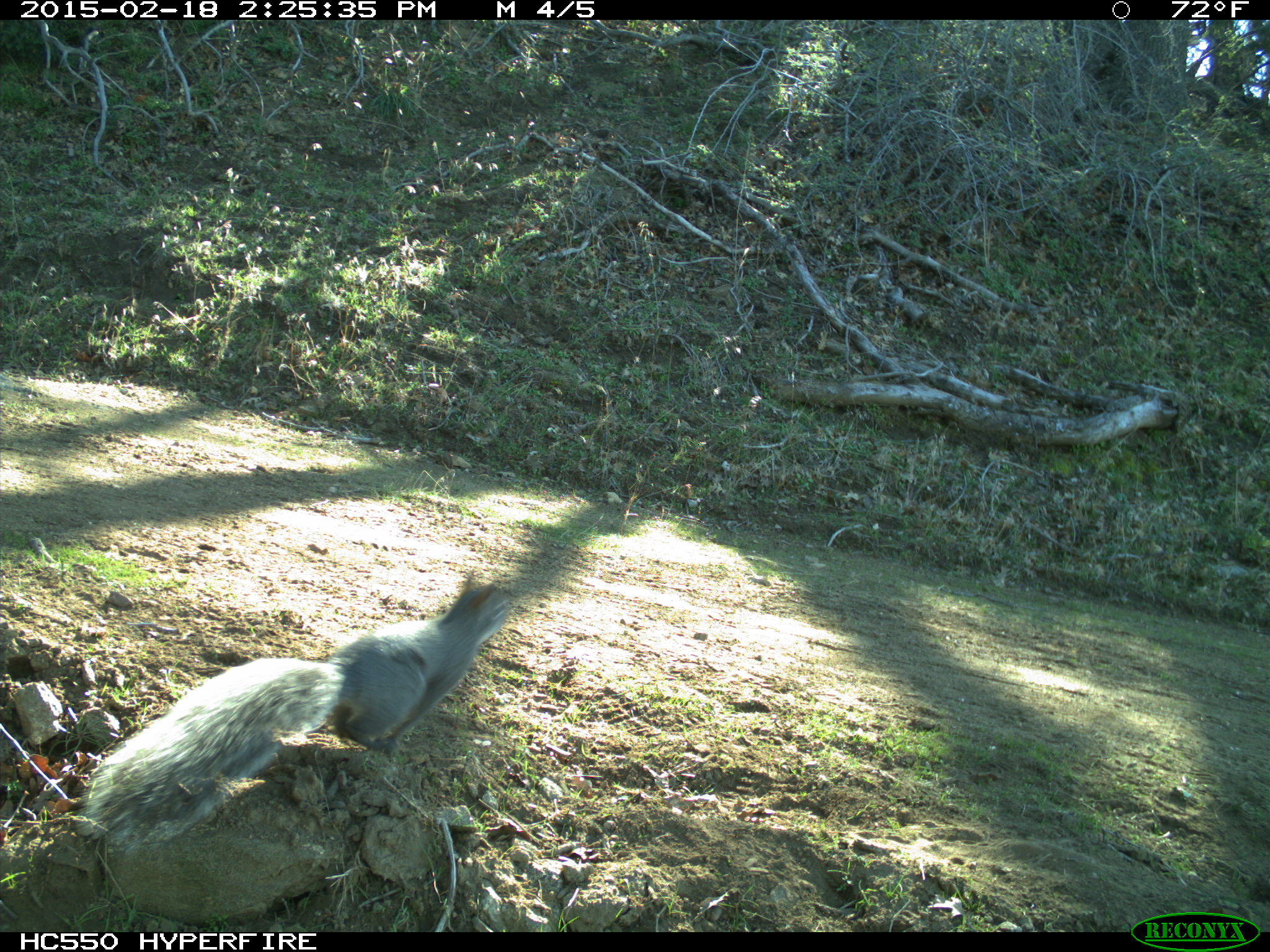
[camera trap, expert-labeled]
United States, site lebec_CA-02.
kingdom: Animalia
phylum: Chordata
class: Mammalia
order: Rodentia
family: Sciuridae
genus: Sciurus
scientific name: Sciurus carolinensis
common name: eastern gray squirrel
Sciurus carolinensis (eastern gray squirrel).